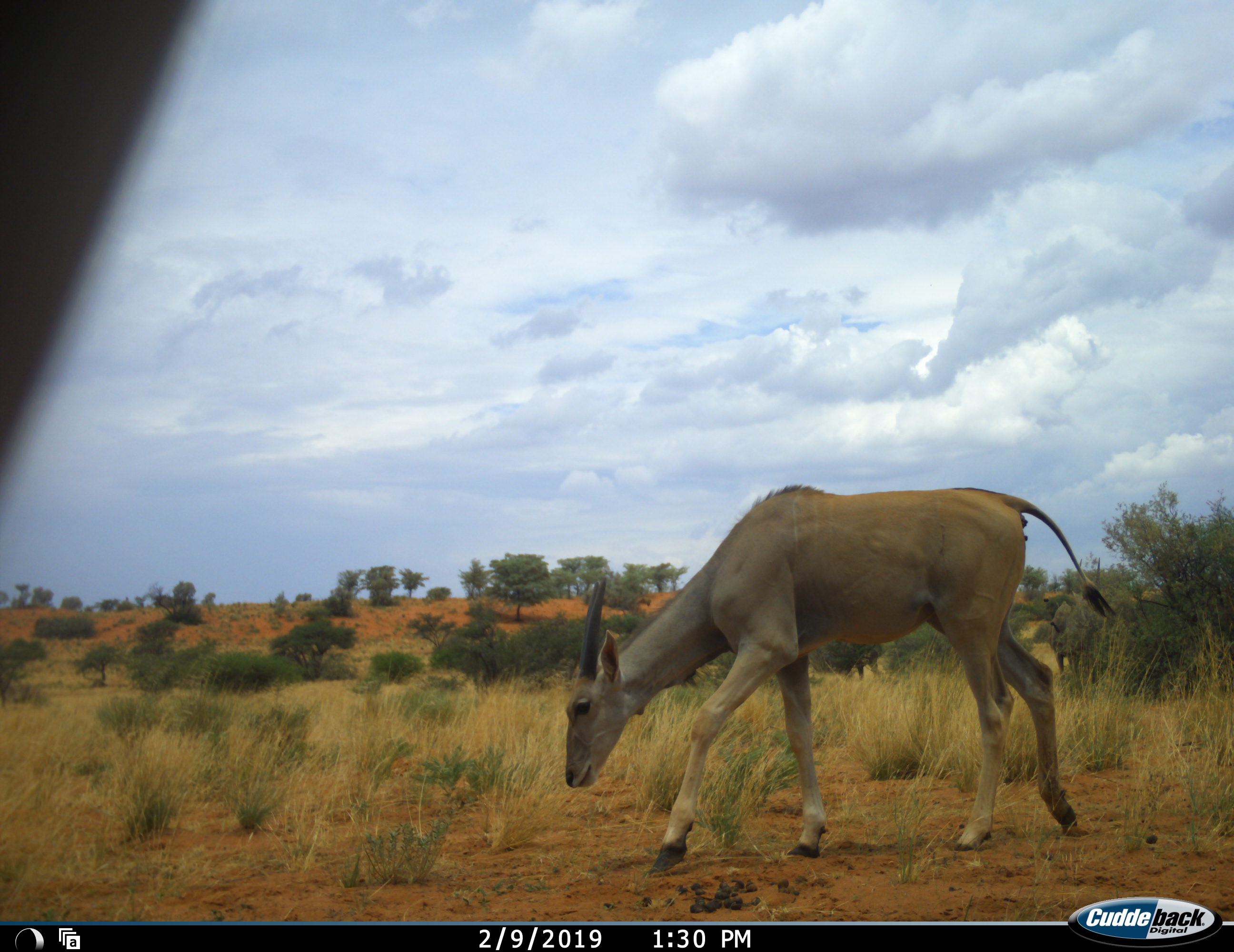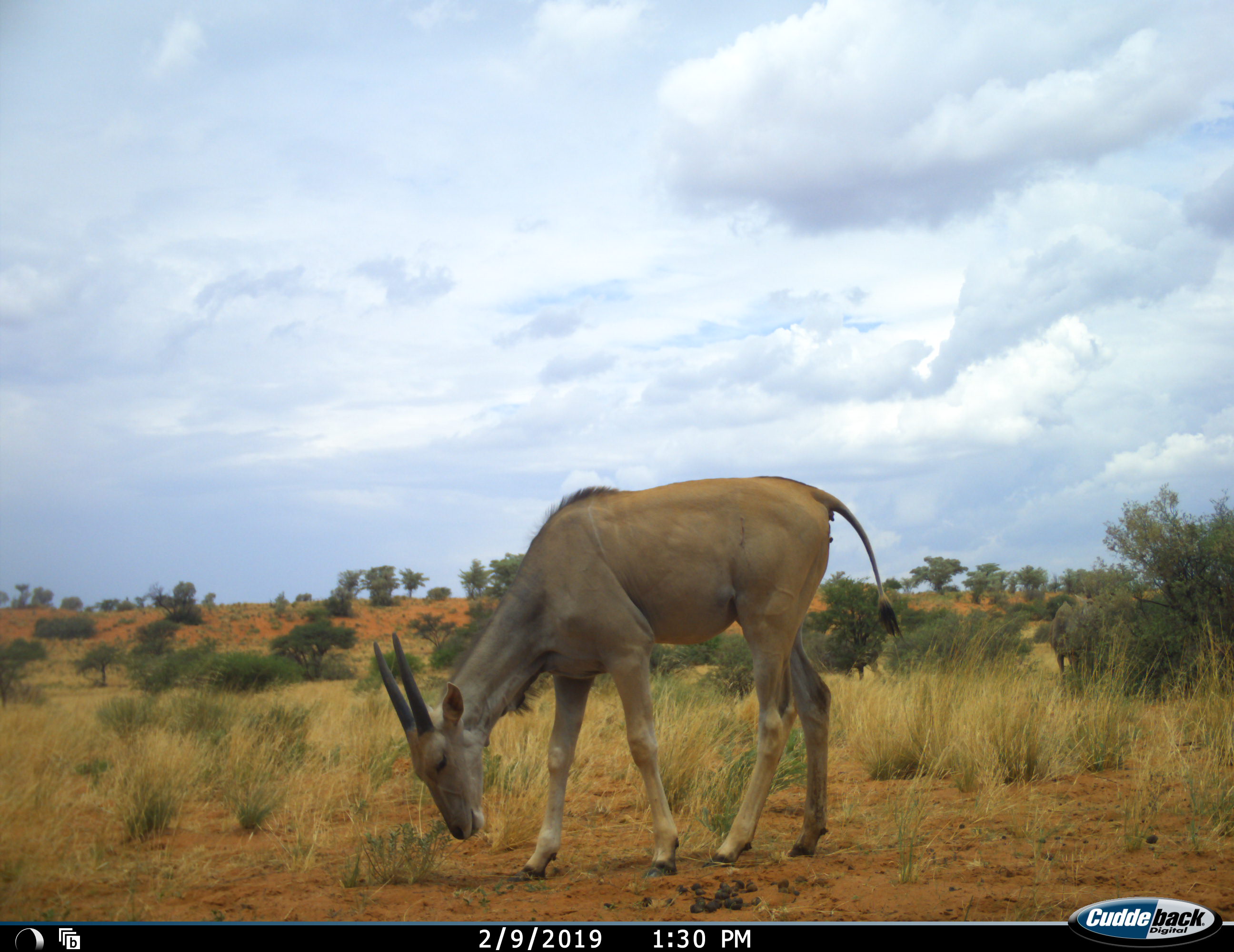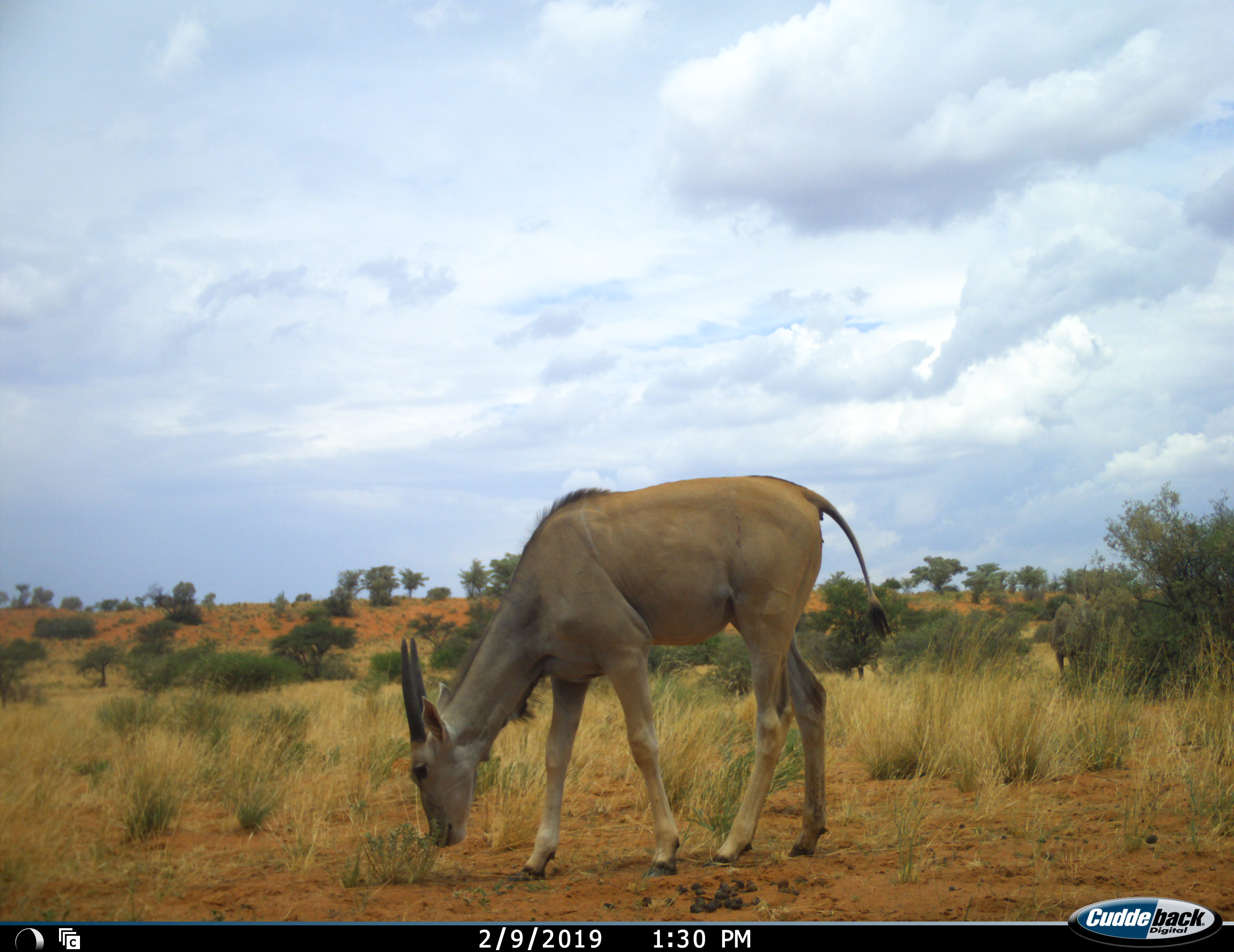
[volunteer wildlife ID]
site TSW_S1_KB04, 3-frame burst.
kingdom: Animalia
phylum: Chordata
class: Mammalia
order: Artiodactyla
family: Bovidae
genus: Tragelaphus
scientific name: Tragelaphus oryx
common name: eland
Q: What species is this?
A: Eland (Tragelaphus oryx).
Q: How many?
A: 1.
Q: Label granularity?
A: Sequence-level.